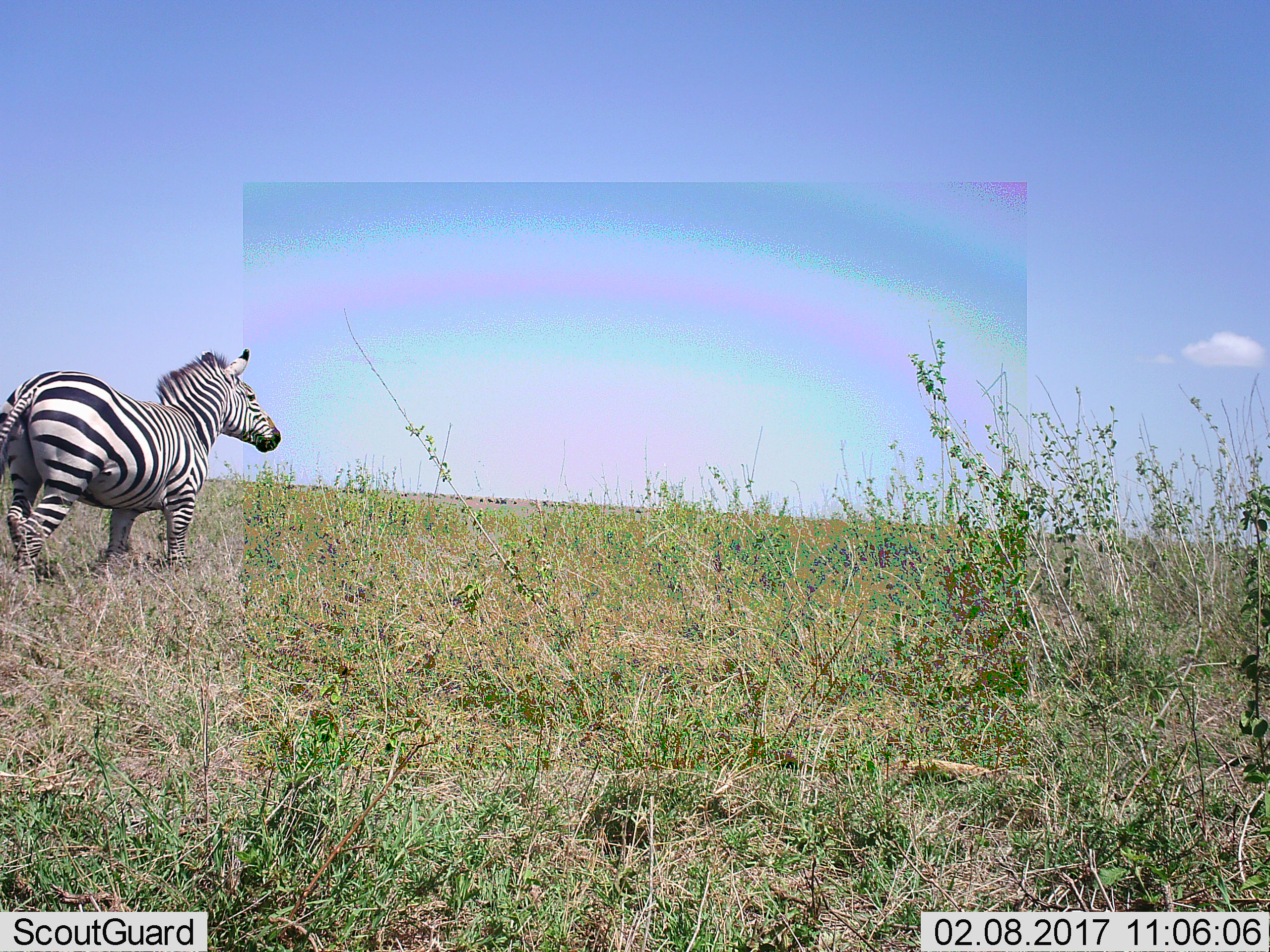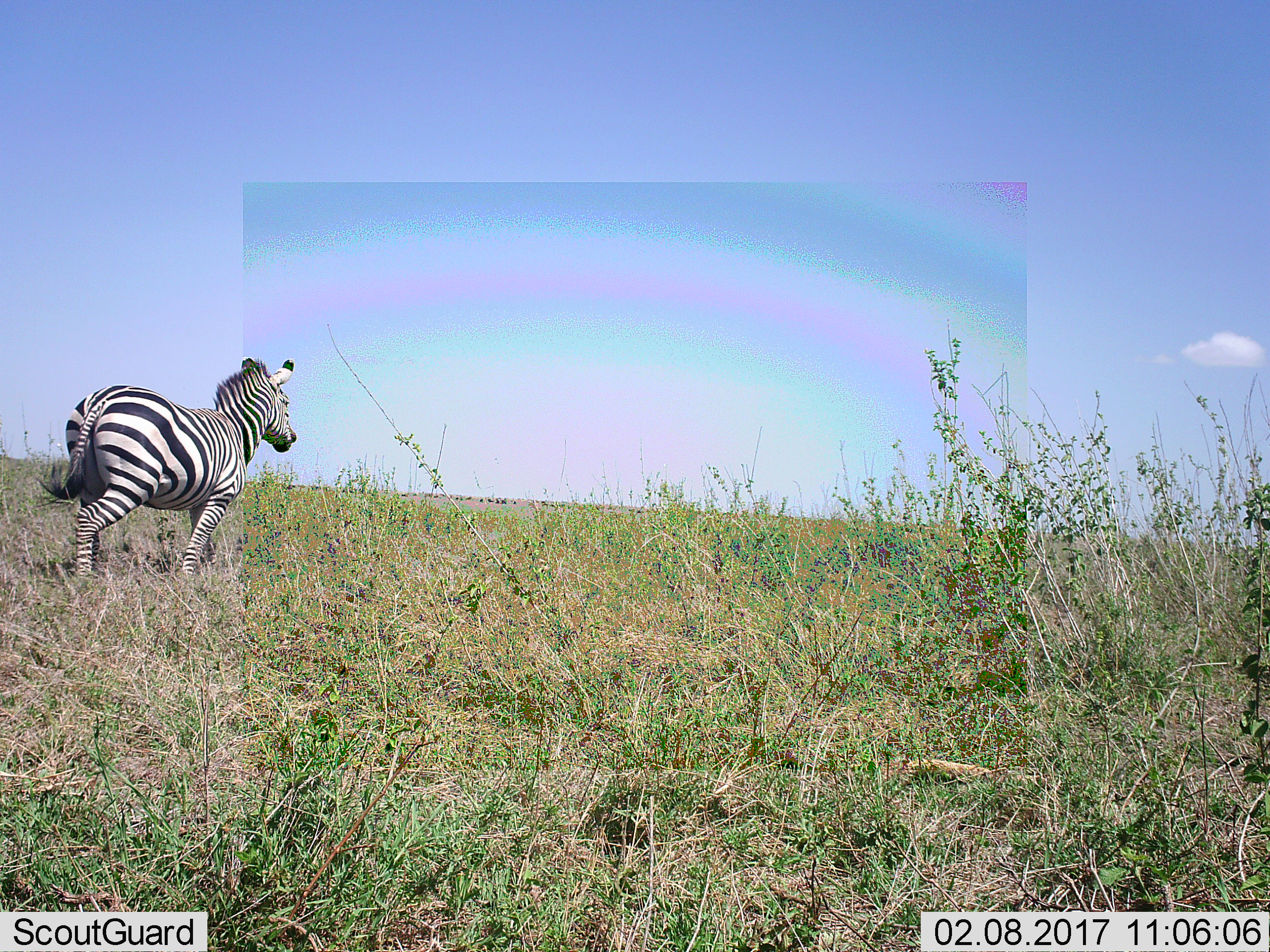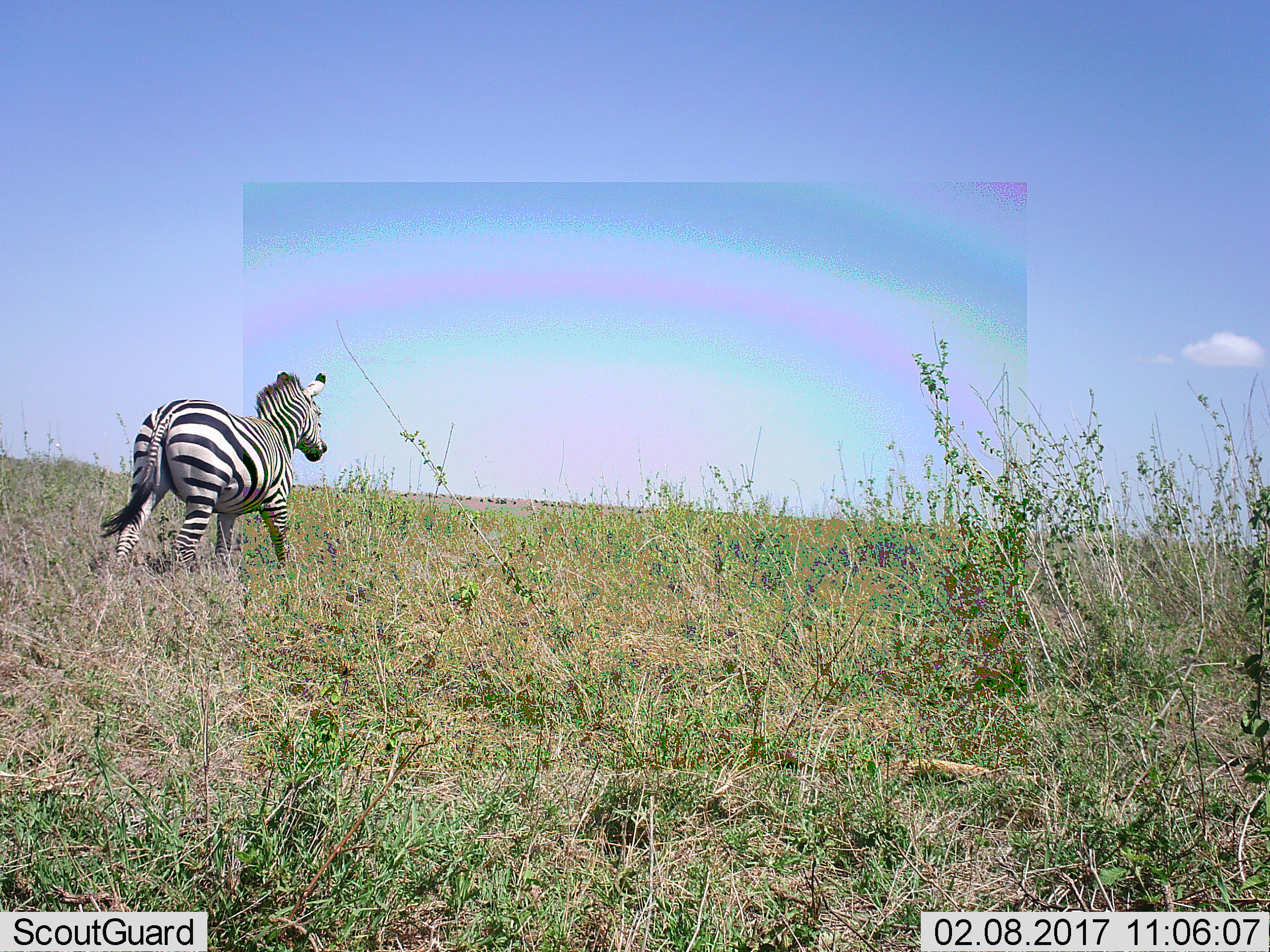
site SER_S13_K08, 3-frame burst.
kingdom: Animalia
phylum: Chordata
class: Mammalia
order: Perissodactyla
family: Equidae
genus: Equus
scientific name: Equus quagga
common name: plains zebra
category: zebraplains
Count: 1.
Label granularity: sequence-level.